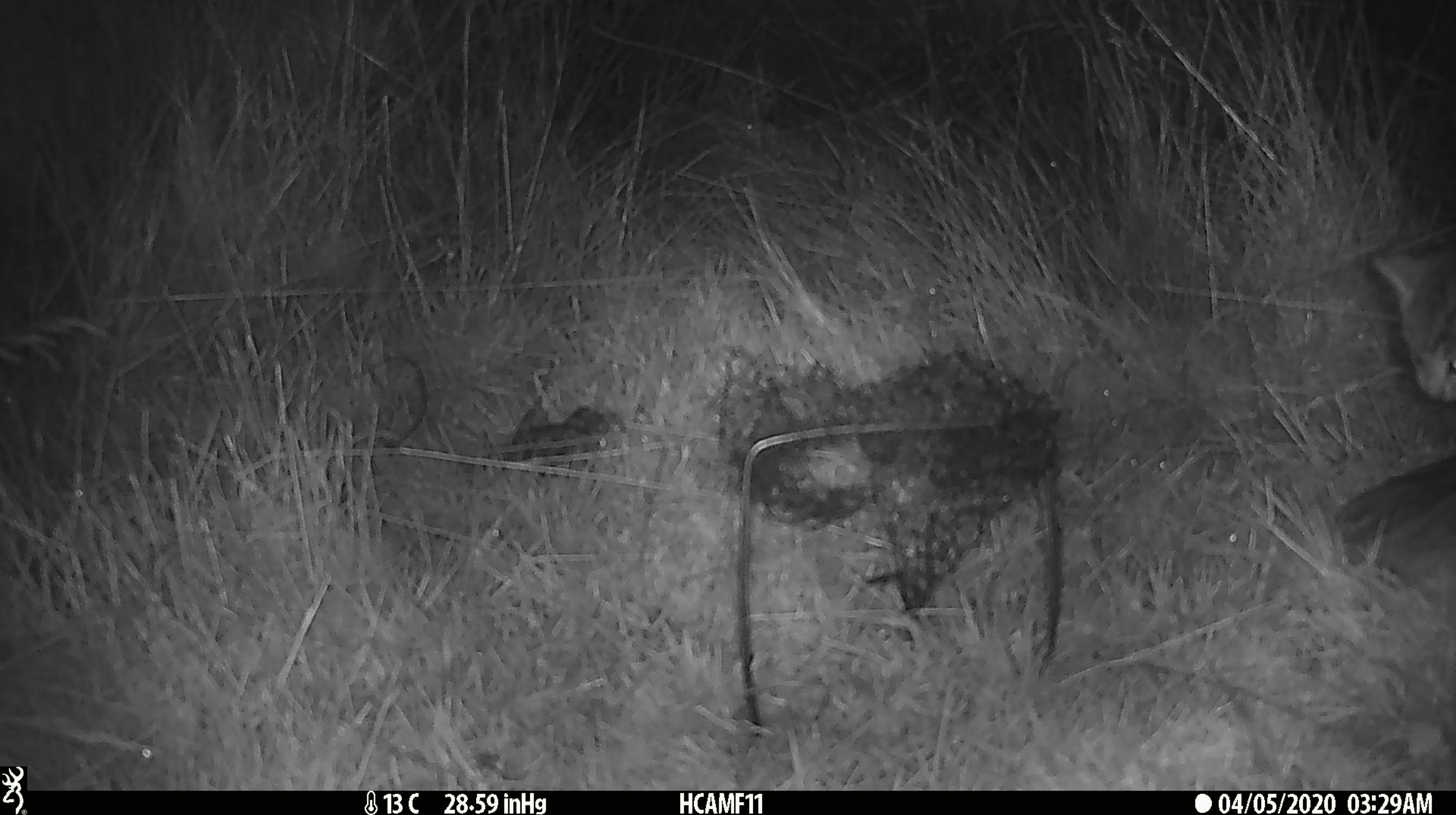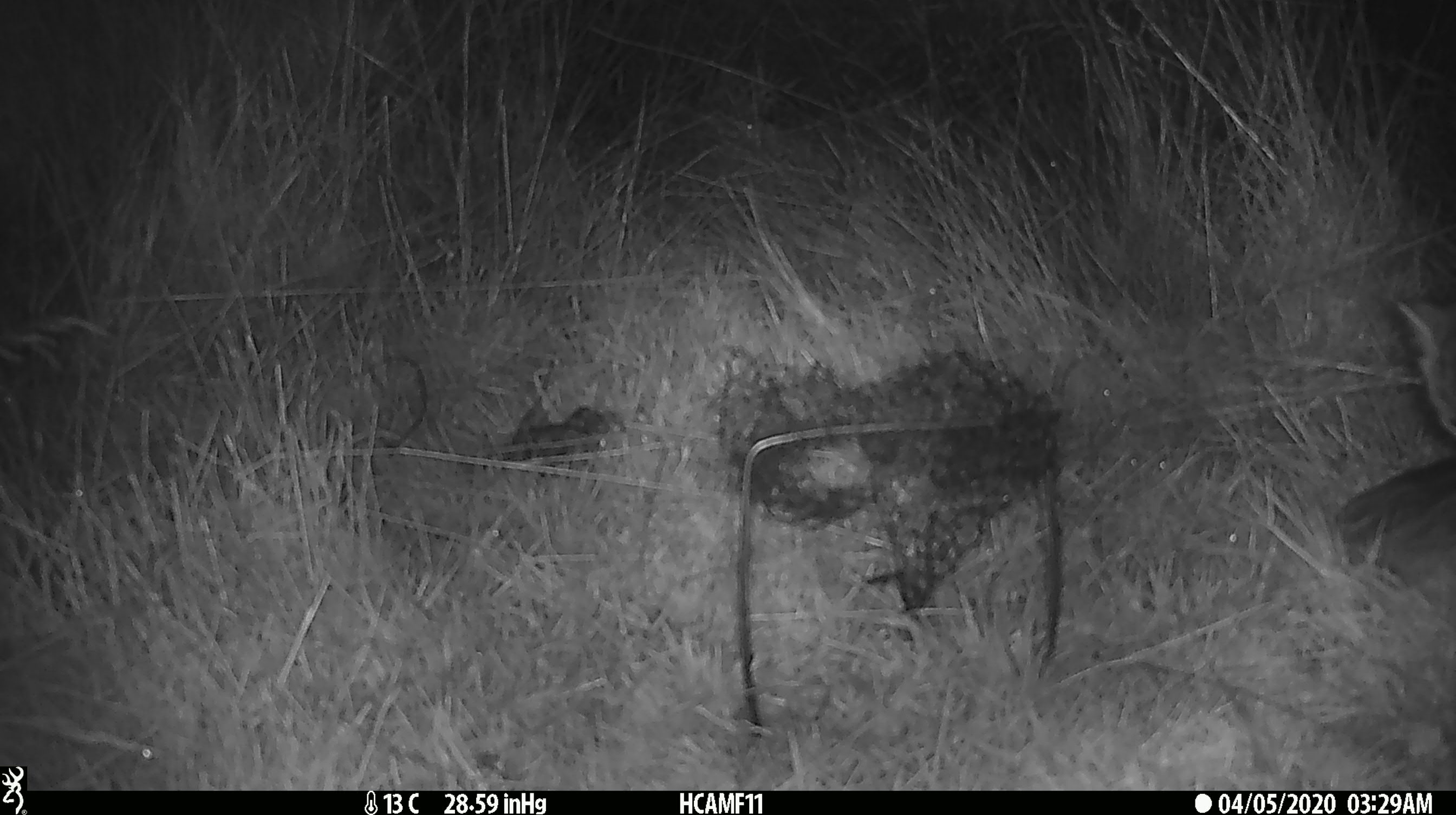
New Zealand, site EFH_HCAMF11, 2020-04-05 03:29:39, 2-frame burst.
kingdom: Animalia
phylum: Chordata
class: Mammalia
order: Carnivora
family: Felidae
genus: Felis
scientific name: Felis catus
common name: domestic cat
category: cat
Cat (domestic cat) (Felis catus).